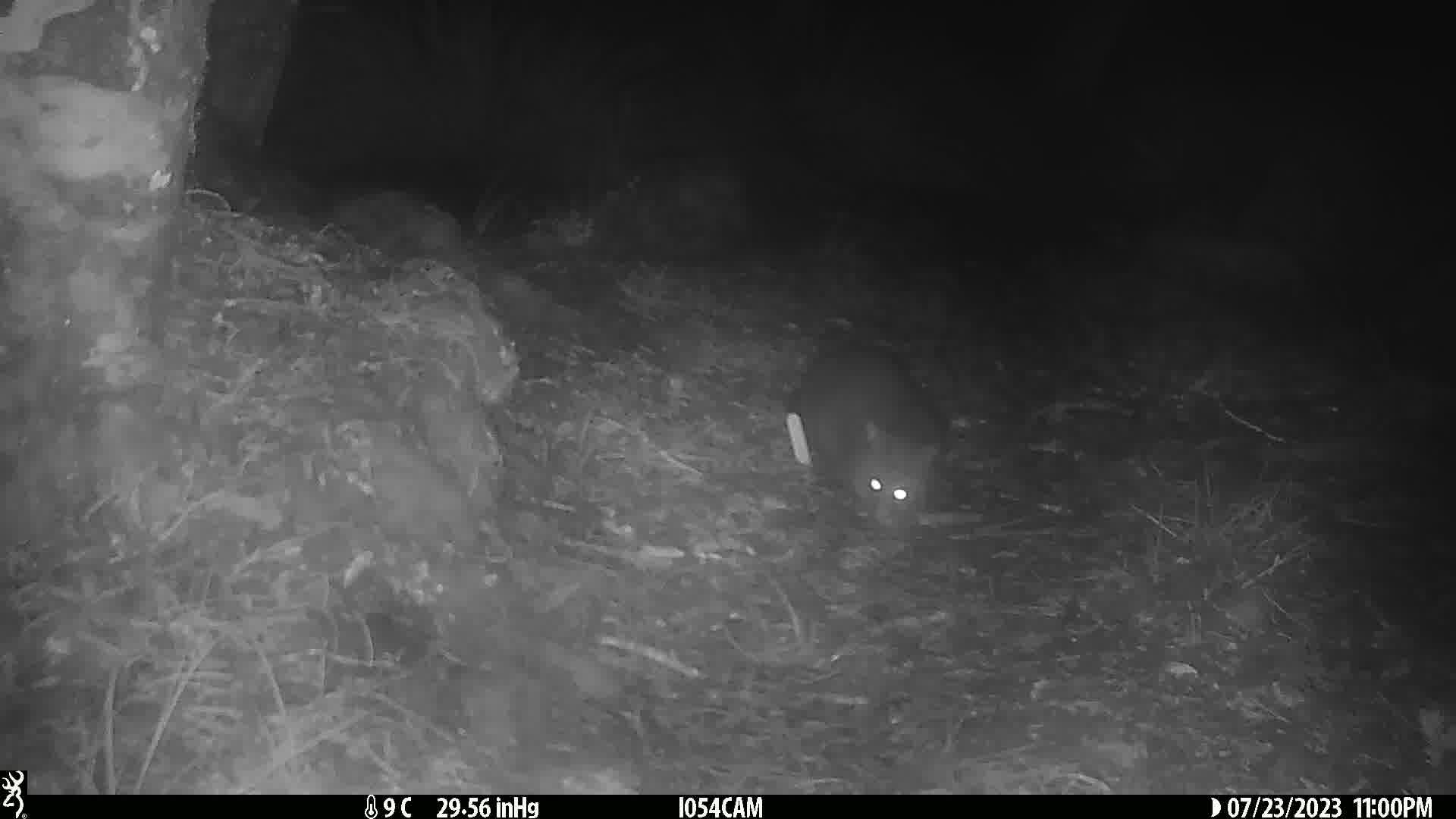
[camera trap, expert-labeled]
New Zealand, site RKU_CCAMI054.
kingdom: Animalia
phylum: Chordata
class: Mammalia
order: Diprotodontia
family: Phalangeridae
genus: Trichosurus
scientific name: Trichosurus vulpecula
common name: common brushtail possum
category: possum